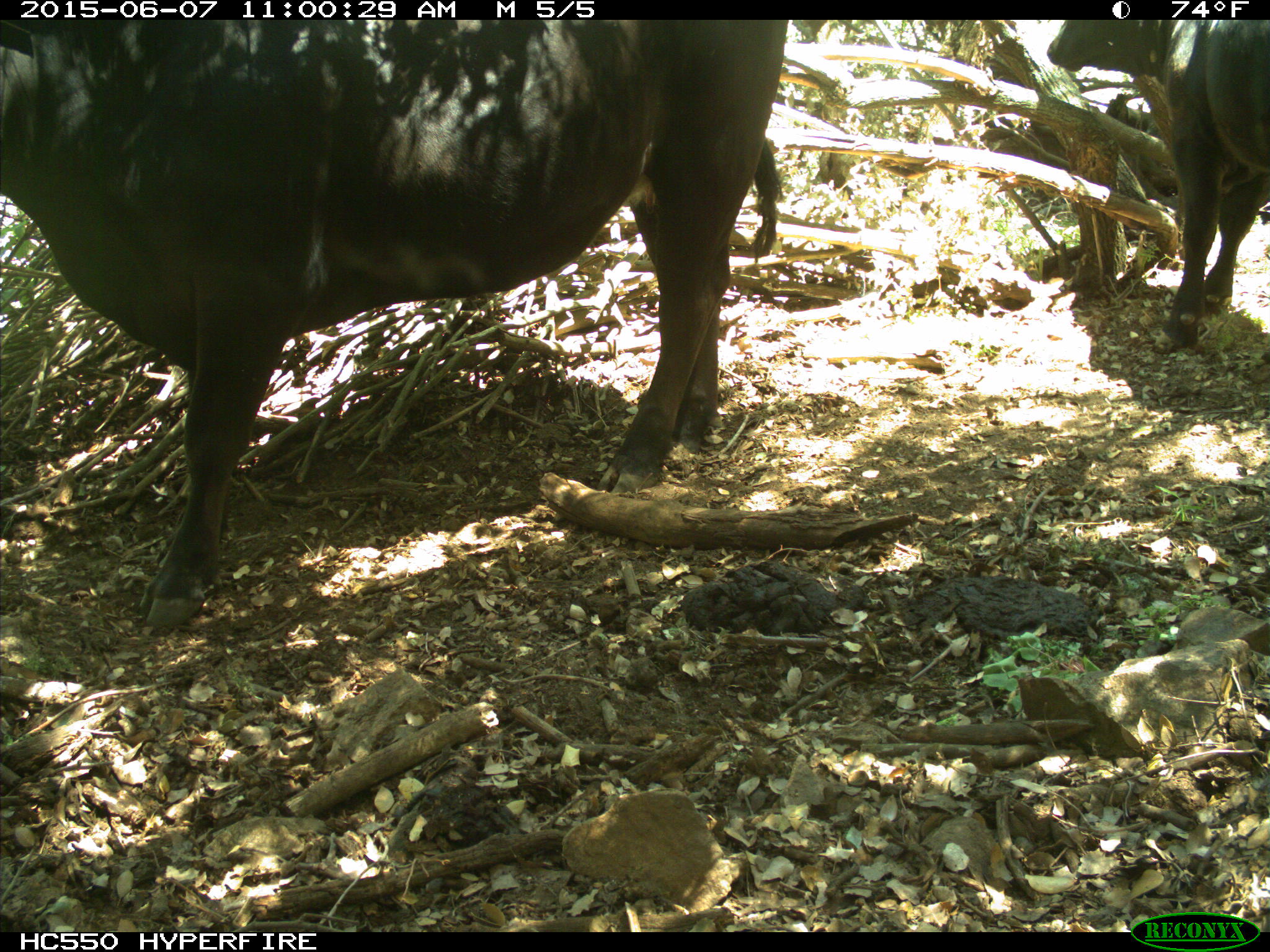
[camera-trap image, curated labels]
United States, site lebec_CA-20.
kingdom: Animalia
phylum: Chordata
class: Mammalia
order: Artiodactyla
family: Bovidae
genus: Bos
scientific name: Bos taurus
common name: domestic cow